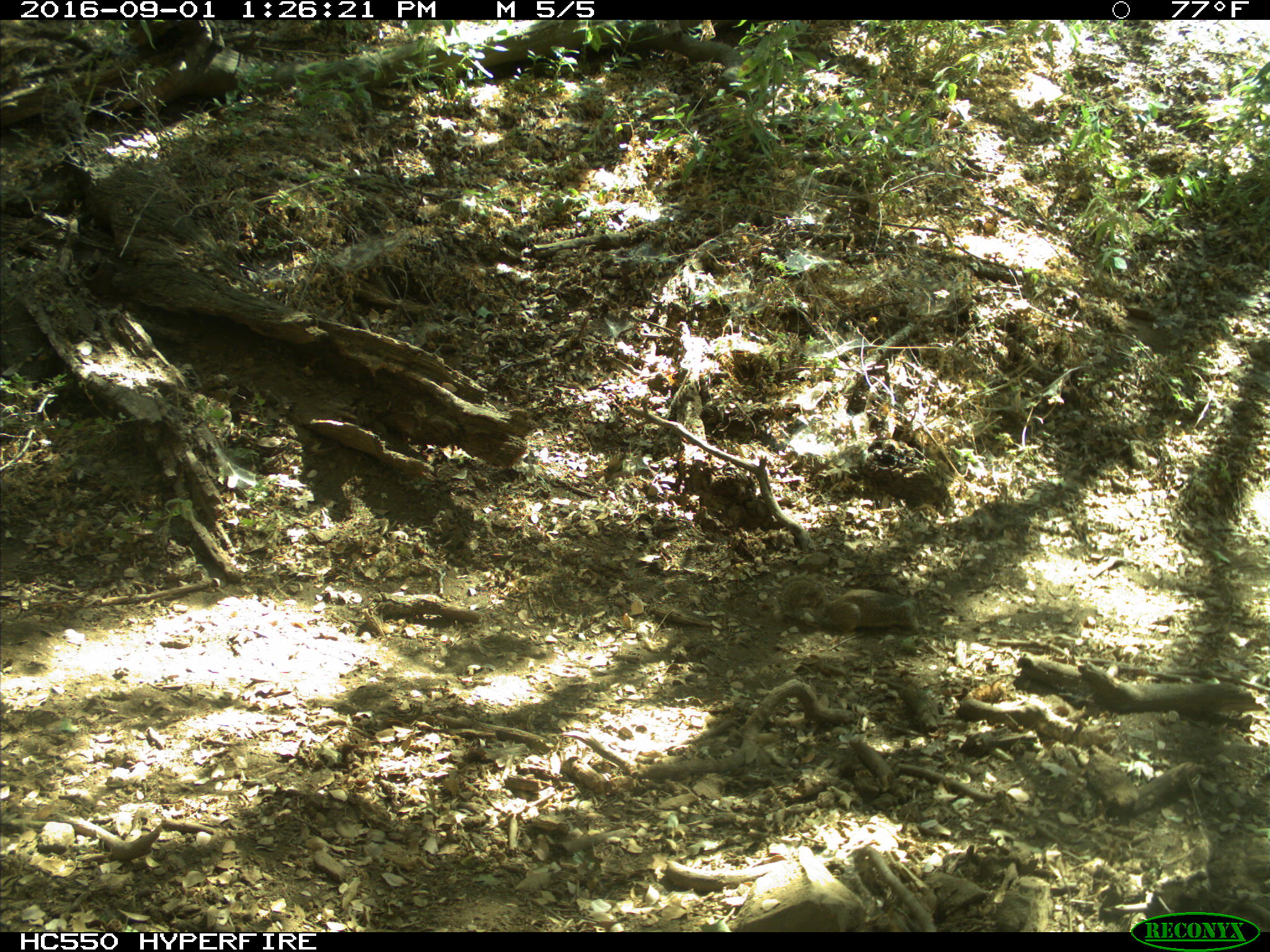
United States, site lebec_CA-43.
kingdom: Animalia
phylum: Chordata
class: Mammalia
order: Rodentia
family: Sciuridae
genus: Otospermophilus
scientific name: Otospermophilus beecheyi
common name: california ground squirrel